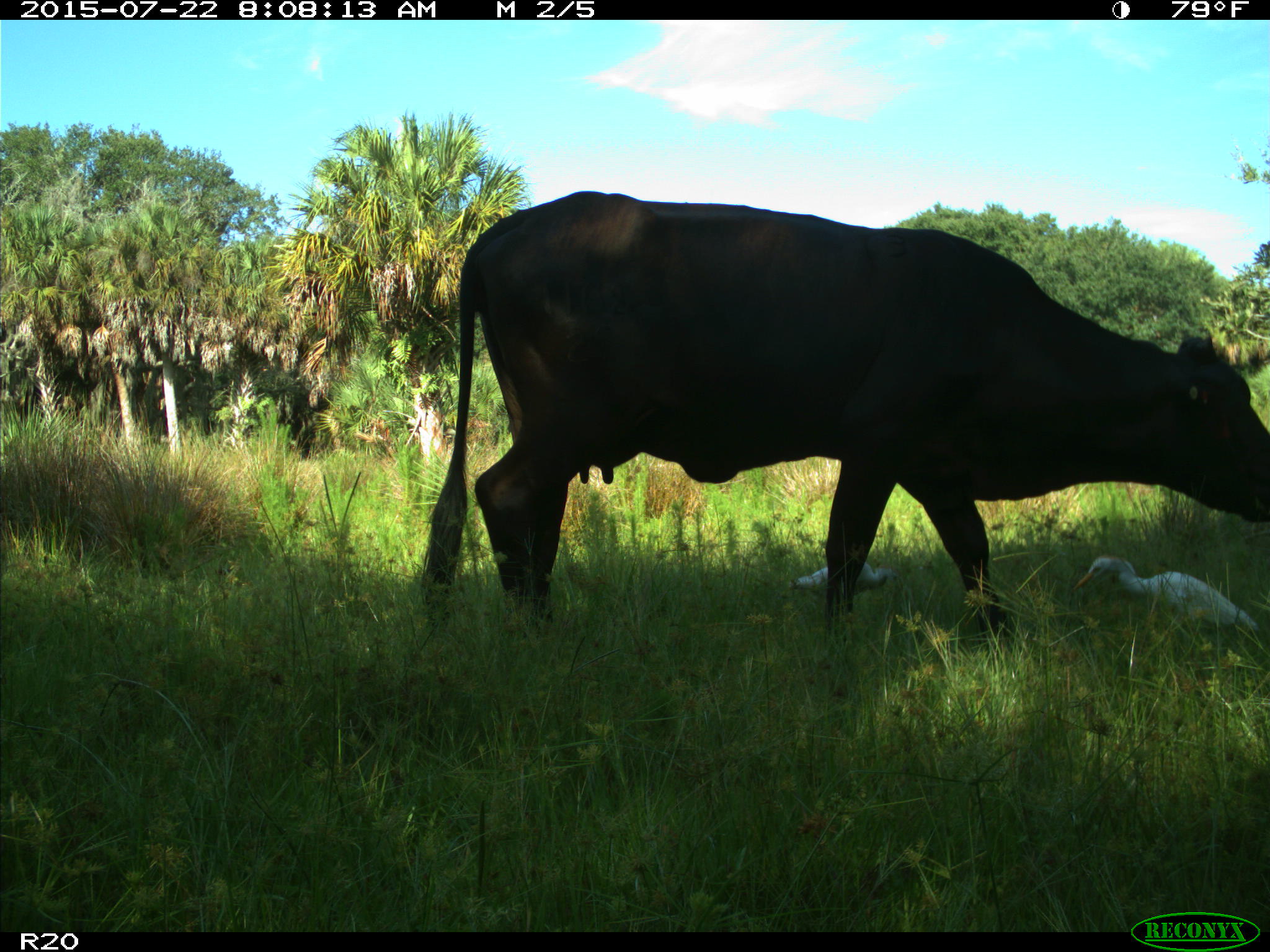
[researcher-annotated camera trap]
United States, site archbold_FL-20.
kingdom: Animalia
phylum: Chordata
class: Mammalia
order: Artiodactyla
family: Bovidae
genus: Bos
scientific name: Bos taurus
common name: domestic cow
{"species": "Bos taurus (domestic cow)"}